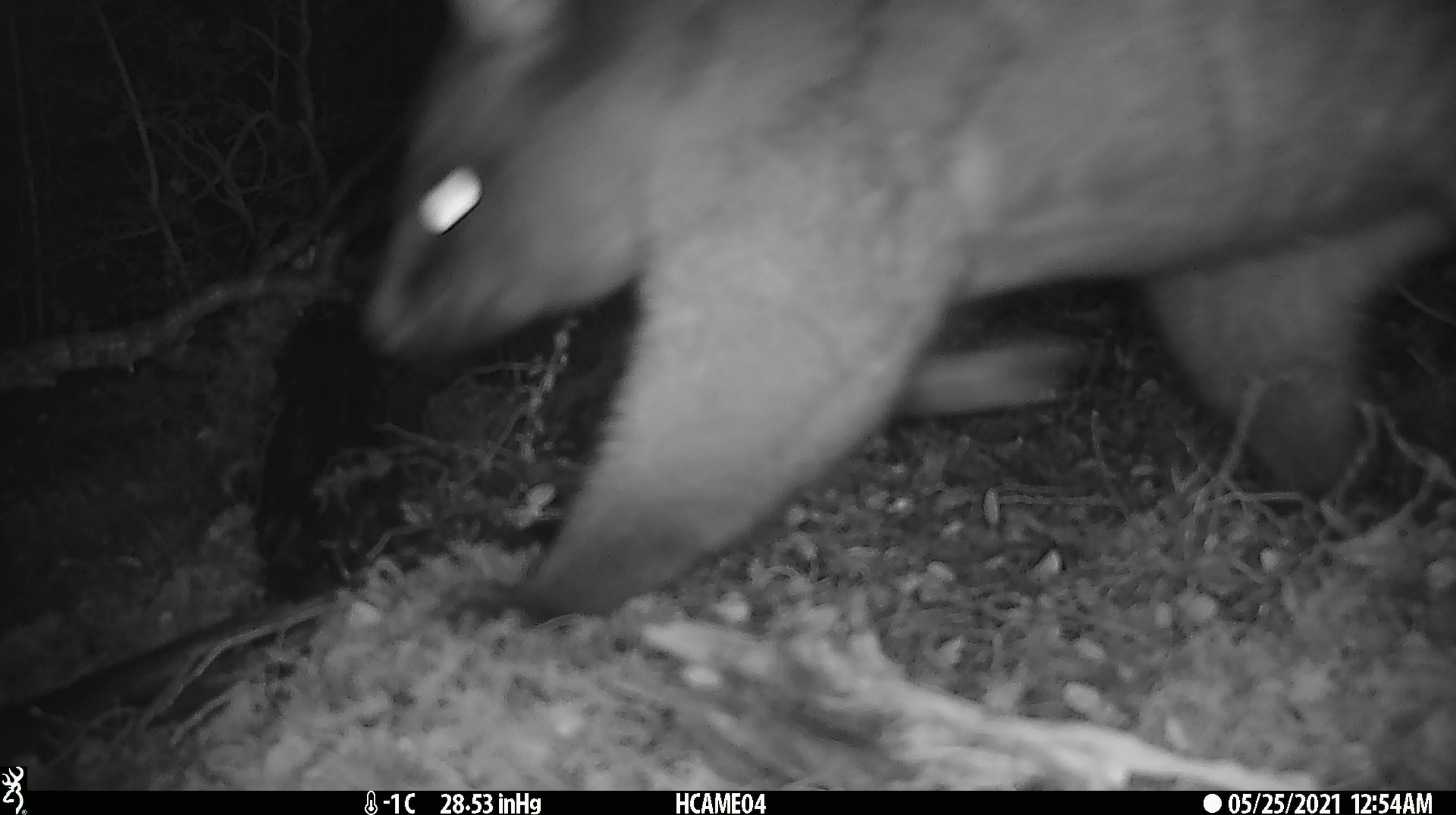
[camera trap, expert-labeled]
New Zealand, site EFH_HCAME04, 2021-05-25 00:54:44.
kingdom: Animalia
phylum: Chordata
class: Mammalia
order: Diprotodontia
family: Phalangeridae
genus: Trichosurus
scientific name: Trichosurus vulpecula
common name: common brushtail possum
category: possum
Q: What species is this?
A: Possum (common brushtail possum) (Trichosurus vulpecula).